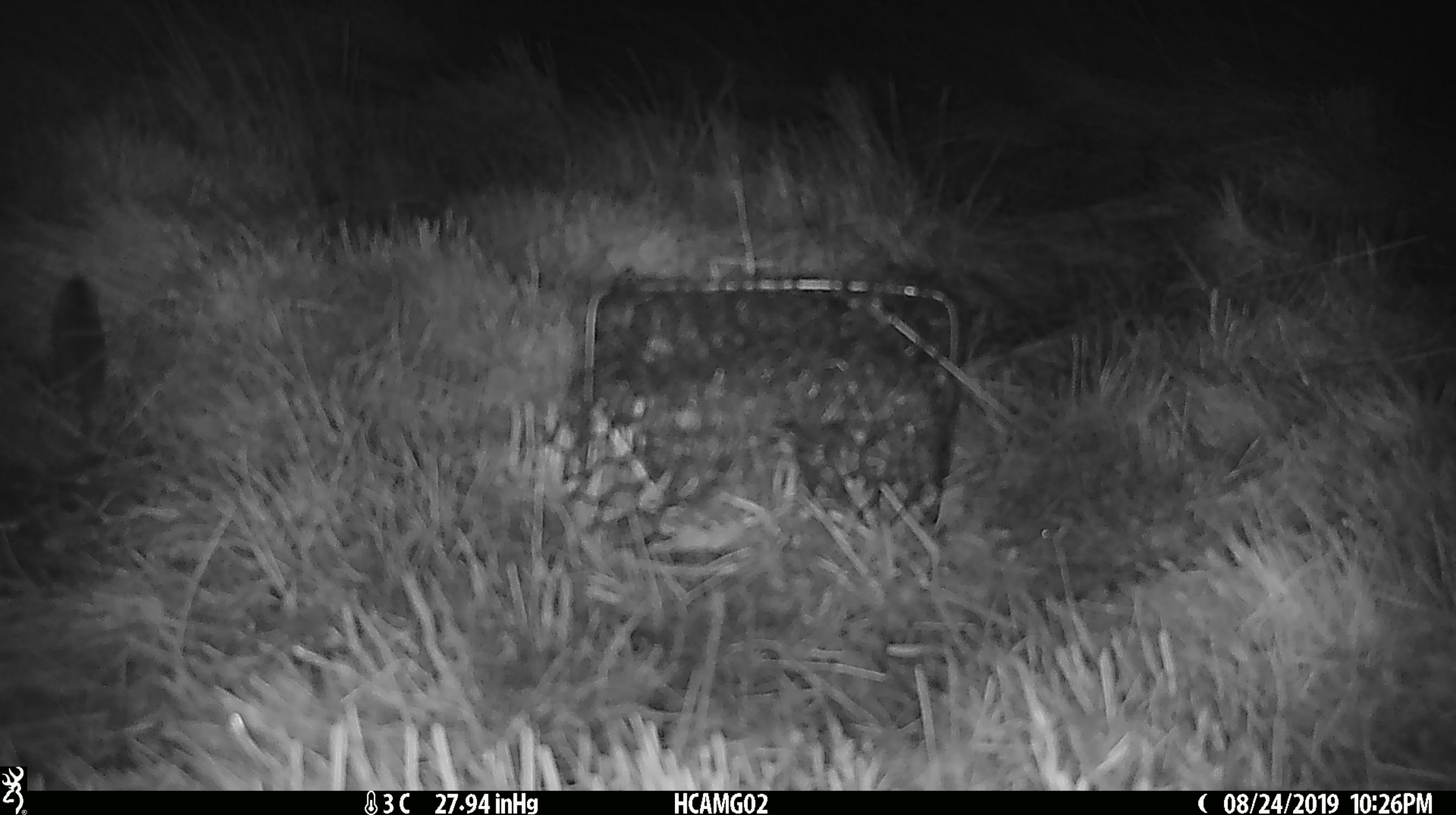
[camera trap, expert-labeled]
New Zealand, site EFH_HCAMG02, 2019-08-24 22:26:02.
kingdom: Animalia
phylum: Chordata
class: Mammalia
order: Rodentia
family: Muridae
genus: Mus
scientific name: Mus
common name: mouse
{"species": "mouse (Mus)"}